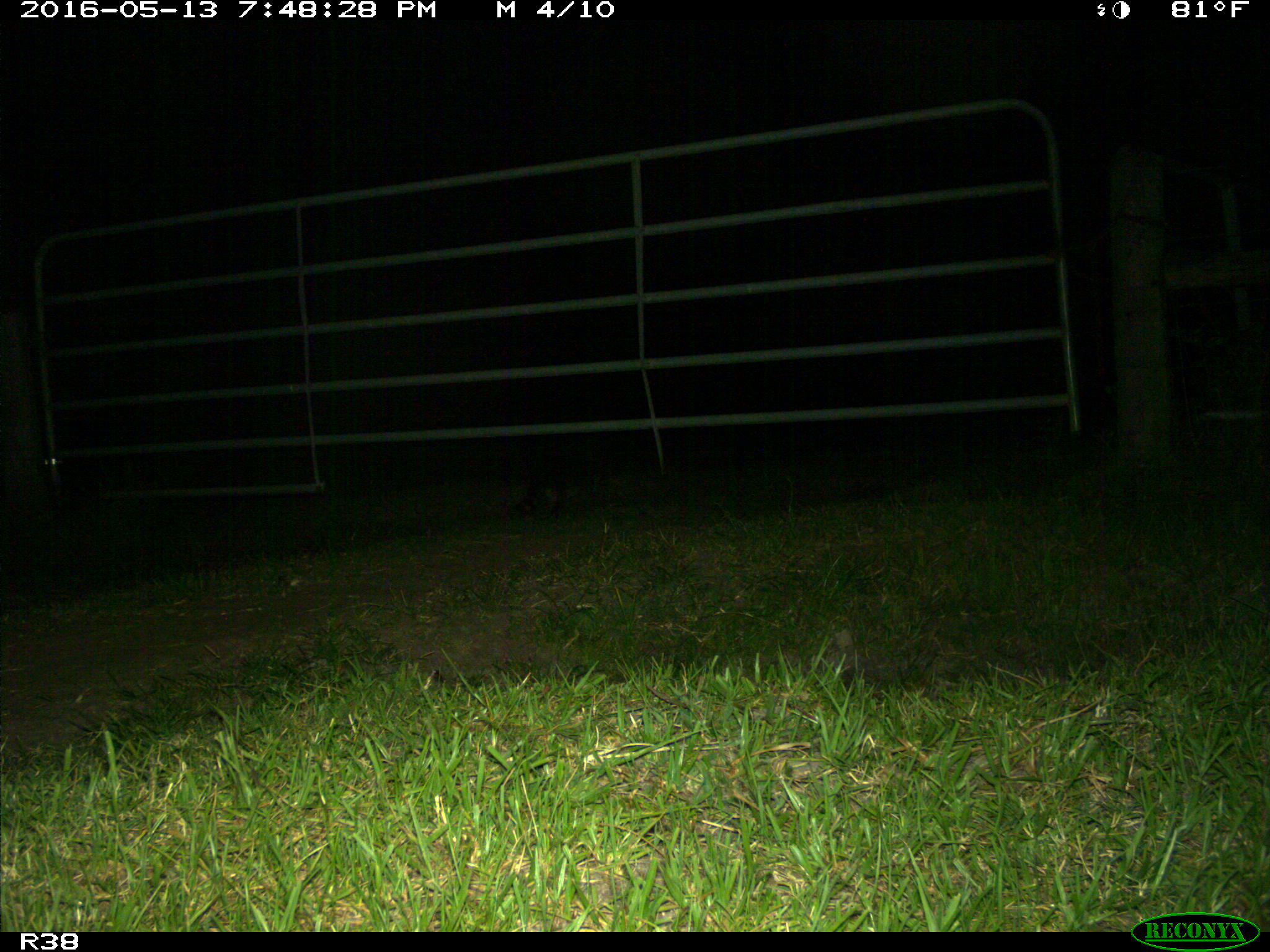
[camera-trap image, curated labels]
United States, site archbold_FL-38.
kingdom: Animalia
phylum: Chordata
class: Mammalia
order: Carnivora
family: Procyonidae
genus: Procyon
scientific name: Procyon lotor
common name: common raccoon